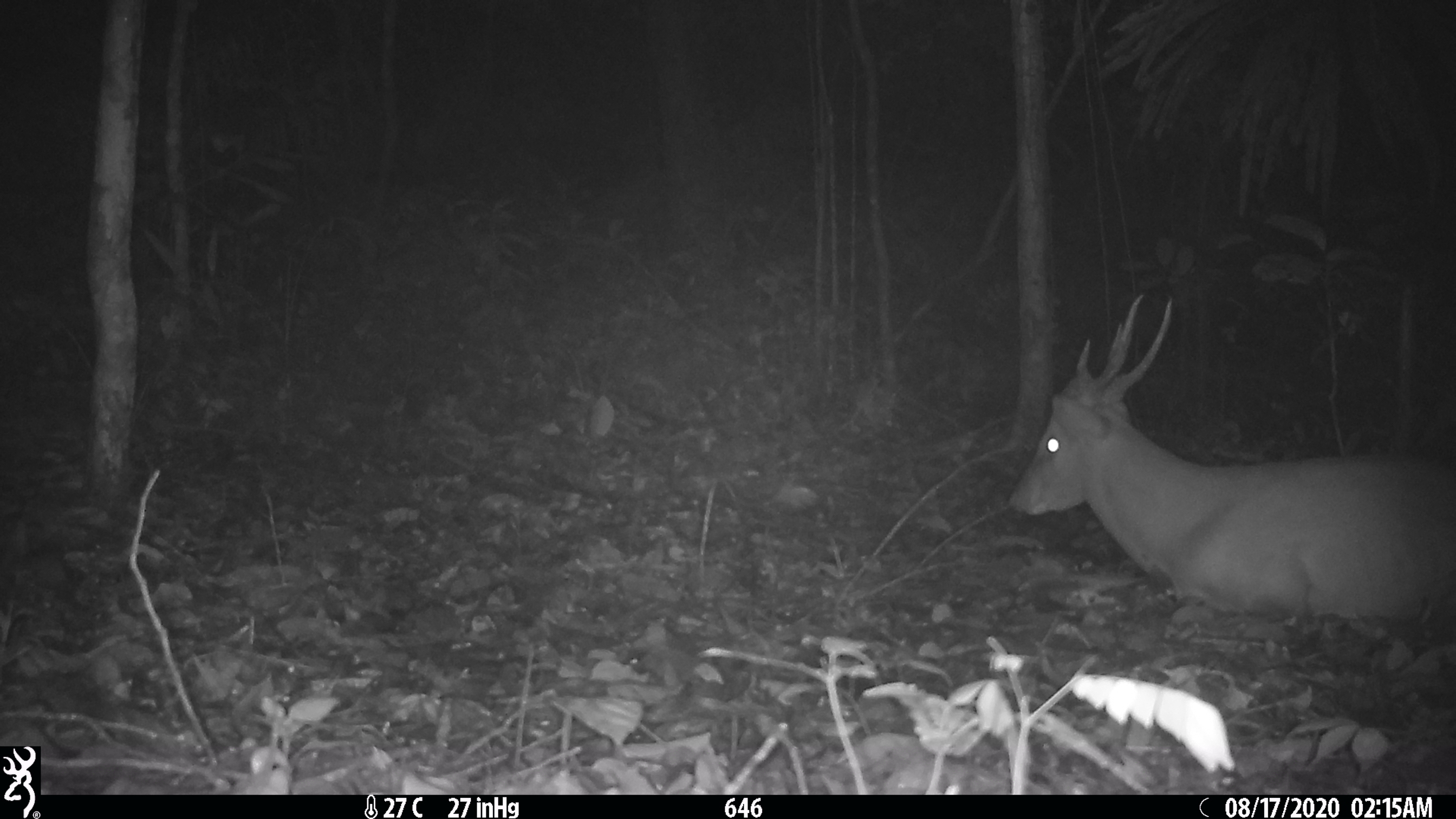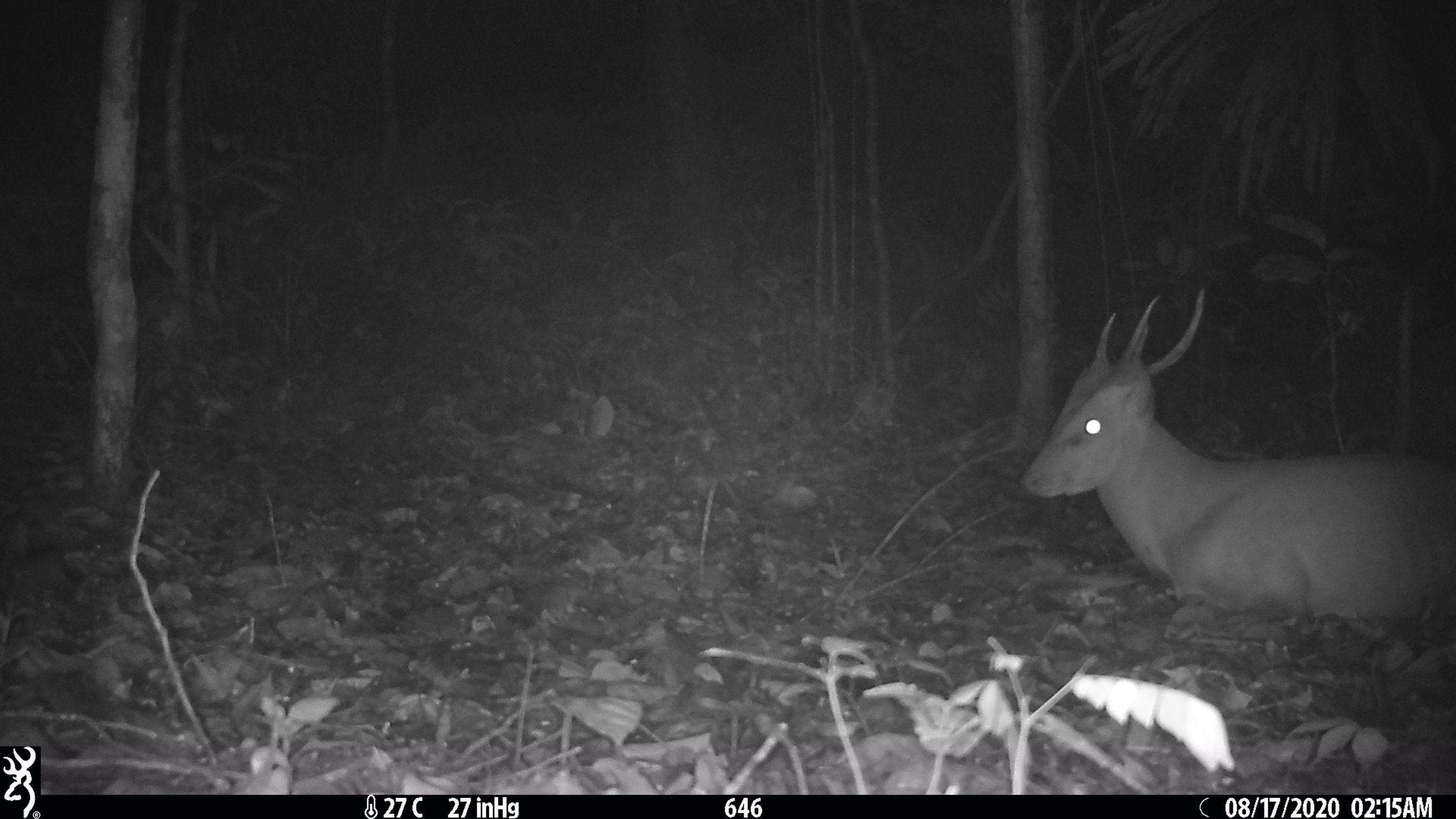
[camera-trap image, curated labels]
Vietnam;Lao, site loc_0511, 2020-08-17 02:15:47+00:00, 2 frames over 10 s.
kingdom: Animalia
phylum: Chordata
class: Mammalia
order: Artiodactyla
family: Cervidae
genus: Muntiacus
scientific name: Muntiacus vuquangensis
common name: large-antlered muntjac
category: large antlered muntjac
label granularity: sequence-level